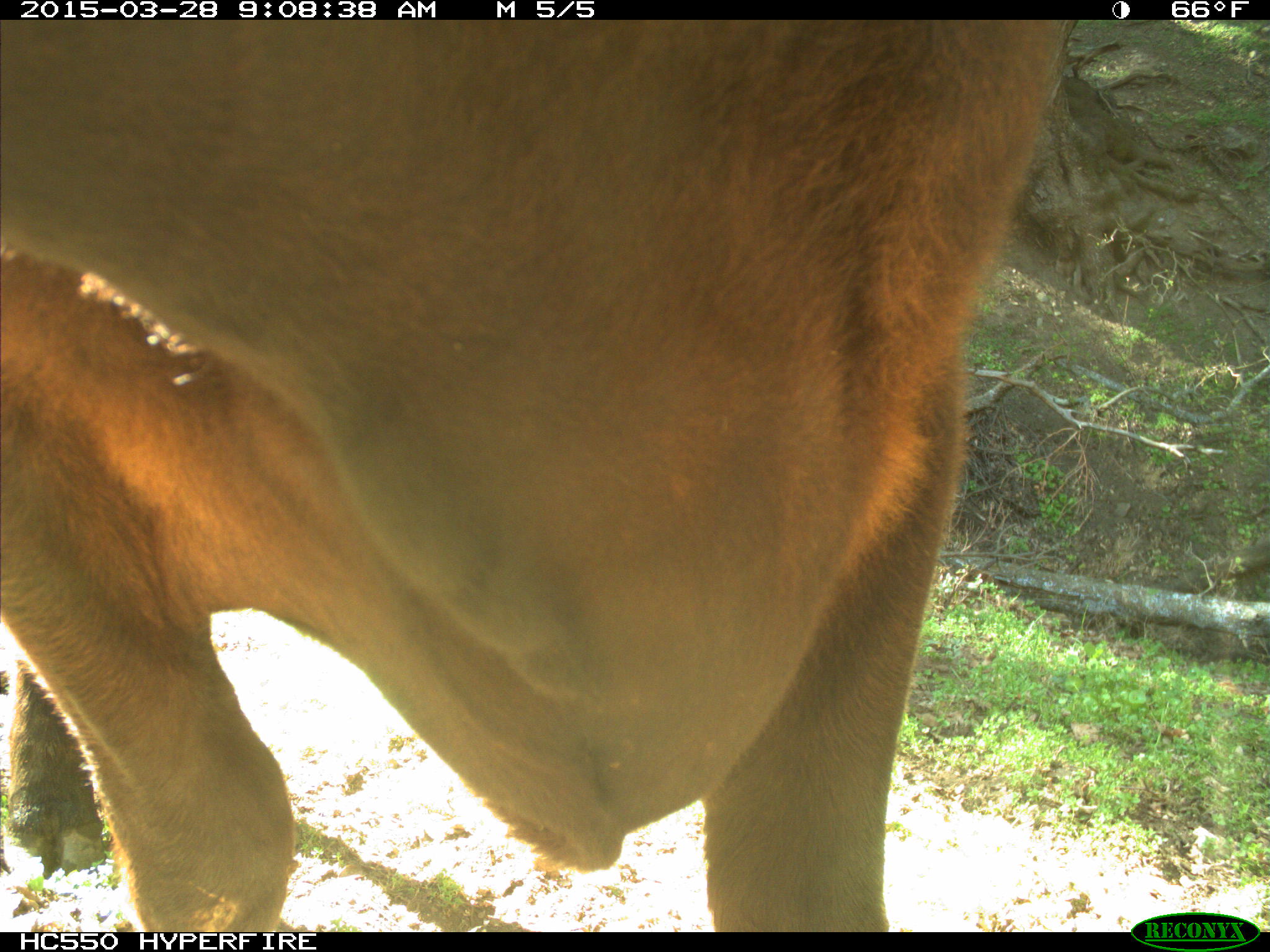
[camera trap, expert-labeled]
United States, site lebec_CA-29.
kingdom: Animalia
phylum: Chordata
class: Mammalia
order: Artiodactyla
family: Bovidae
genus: Bos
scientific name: Bos taurus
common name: domestic cow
Bos taurus (domestic cow).